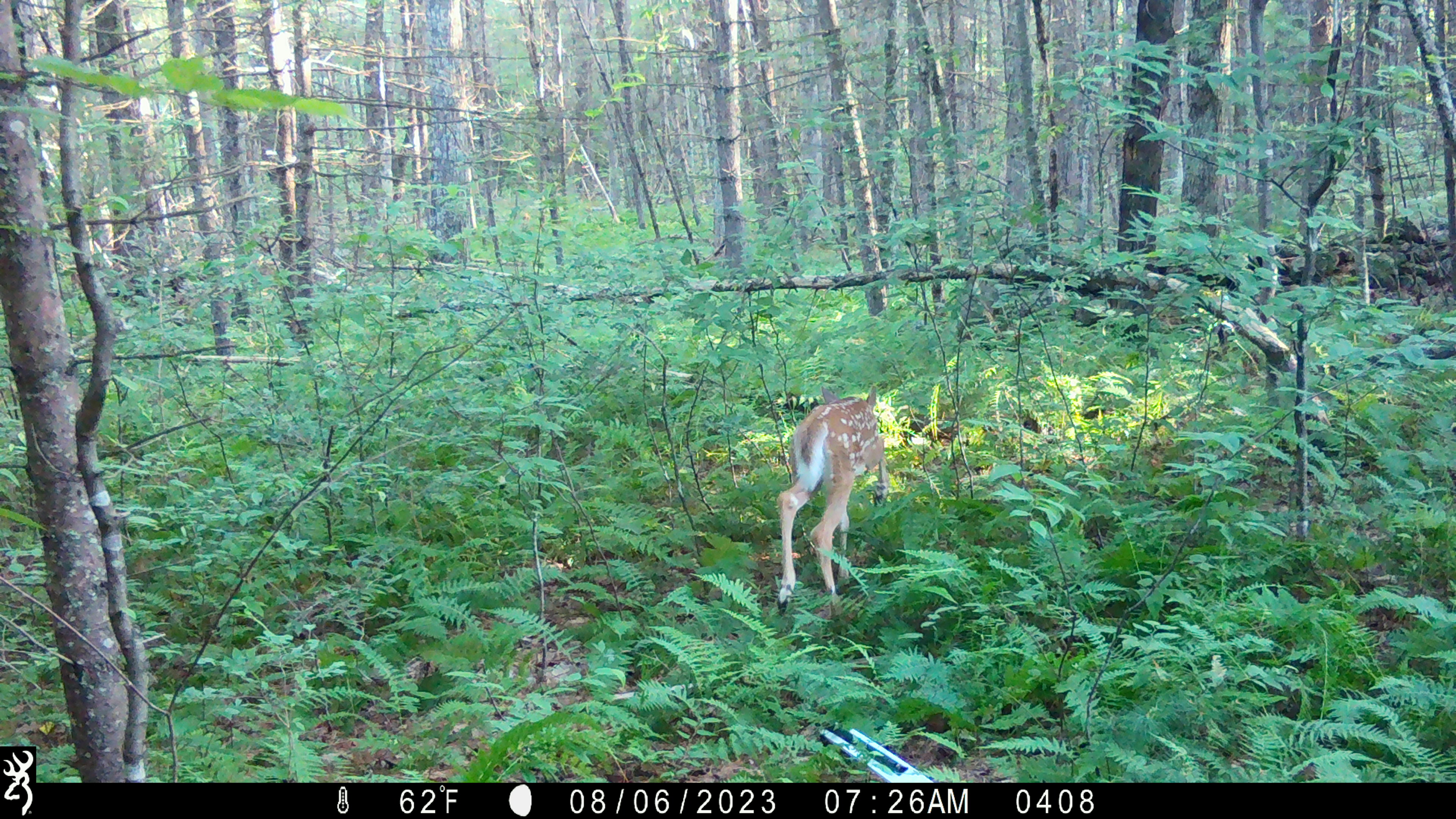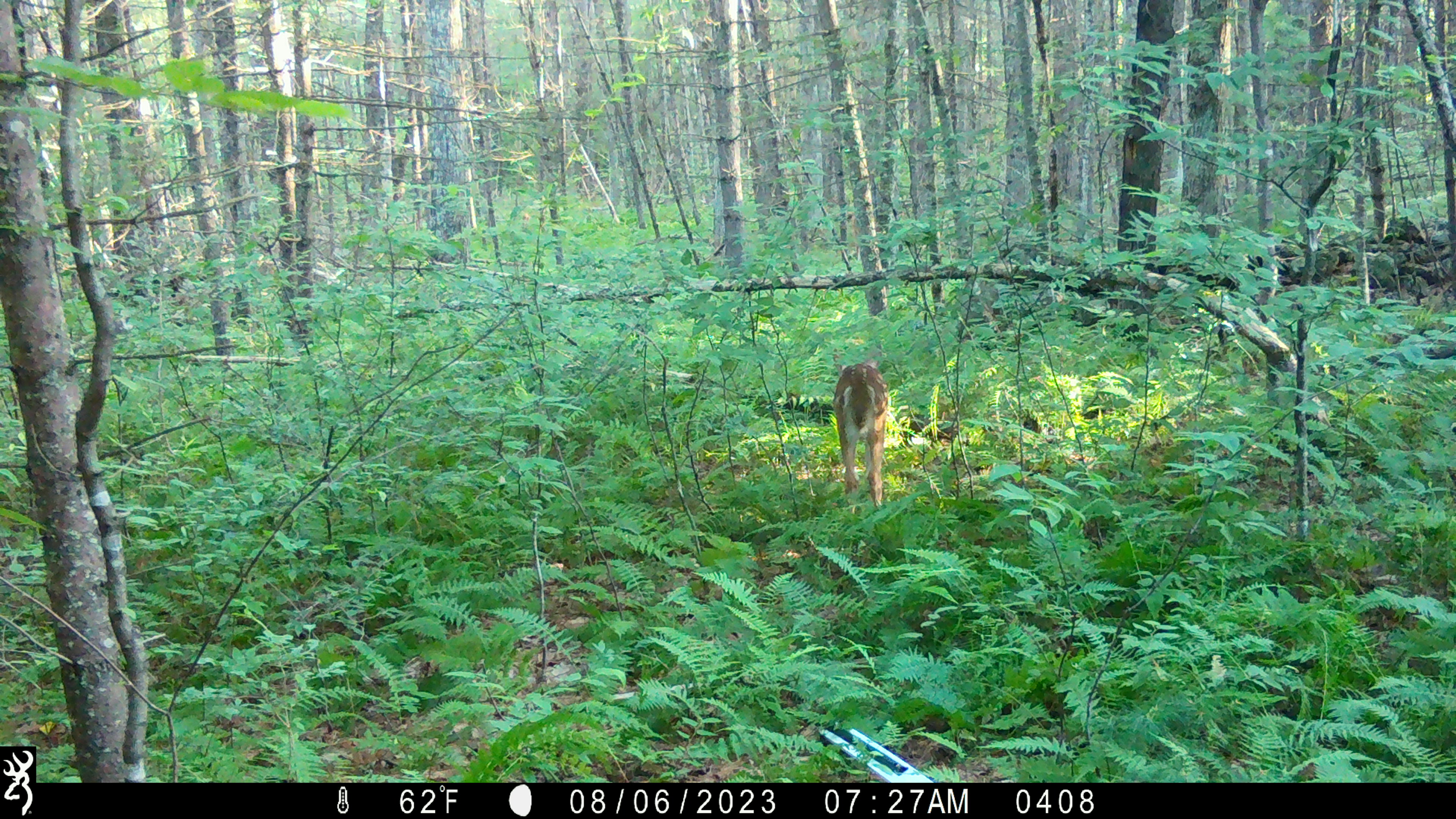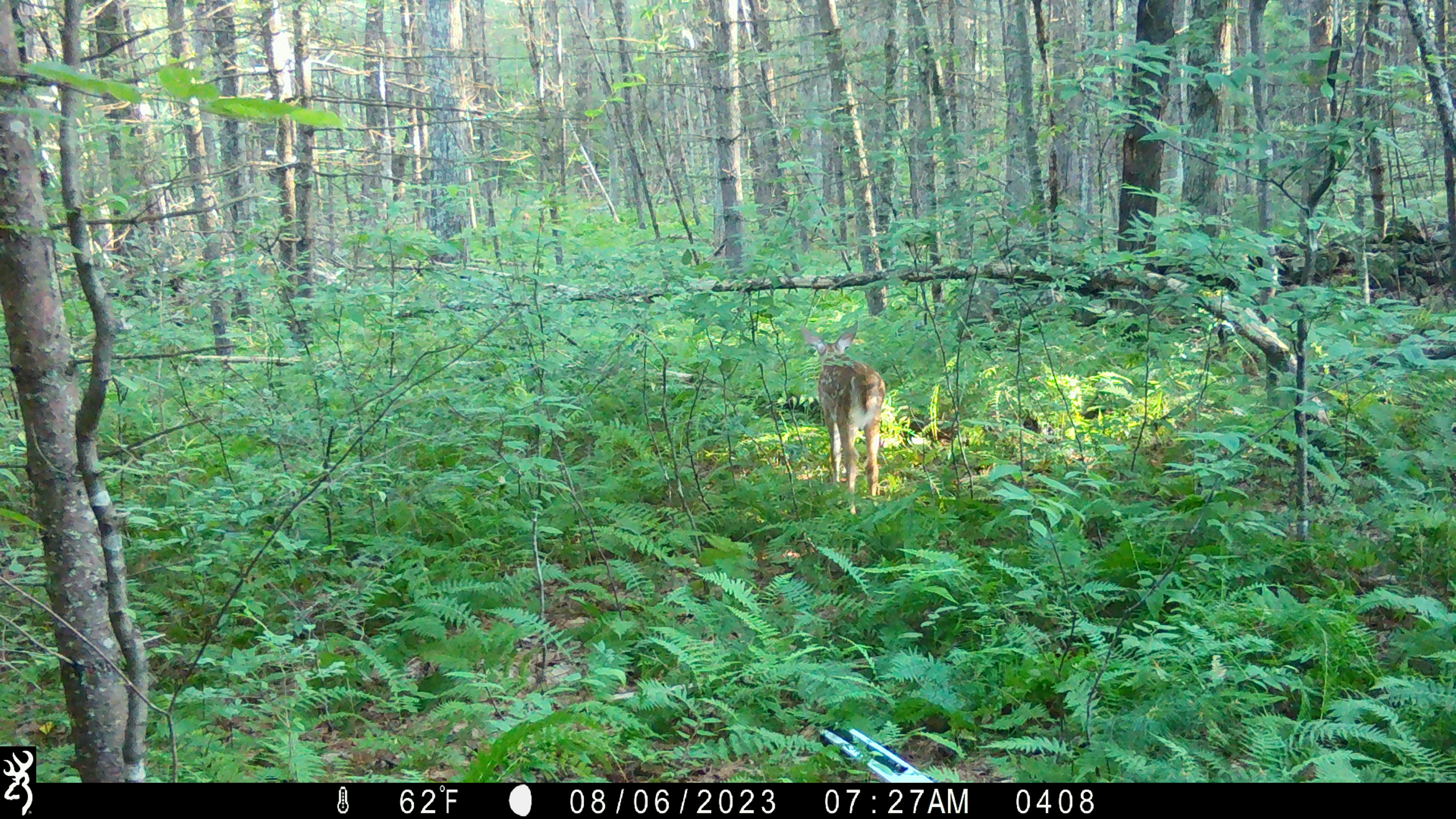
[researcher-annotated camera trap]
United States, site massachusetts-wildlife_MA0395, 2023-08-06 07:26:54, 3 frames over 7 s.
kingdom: Animalia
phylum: Chordata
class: Mammalia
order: Artiodactyla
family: Cervidae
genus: Odocoileus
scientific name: Odocoileus virginianus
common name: white-tailed deer